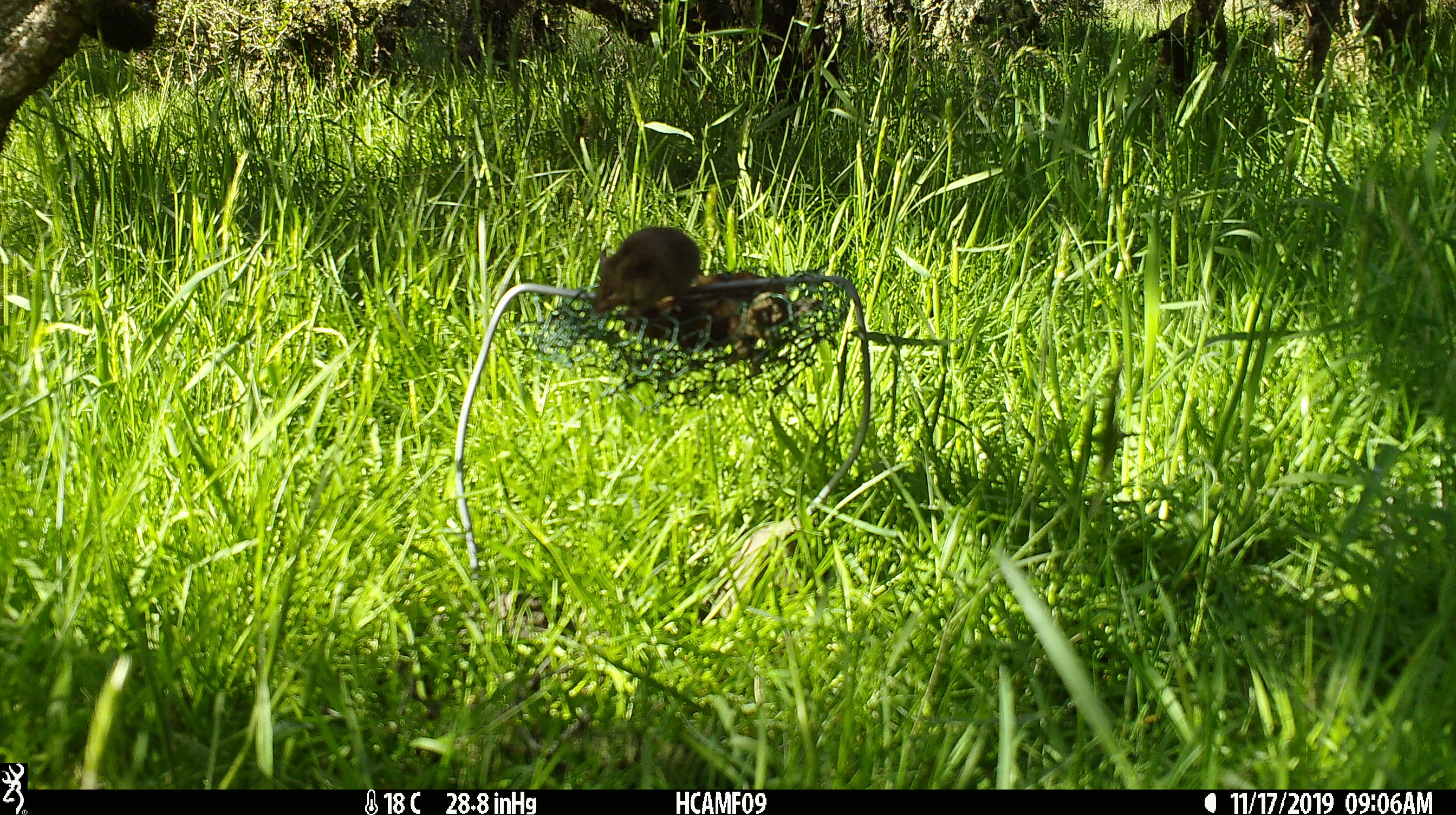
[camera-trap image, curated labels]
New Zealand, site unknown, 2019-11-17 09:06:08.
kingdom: Animalia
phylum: Chordata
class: Mammalia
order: Rodentia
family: Muridae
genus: Mus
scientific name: Mus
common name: mouse